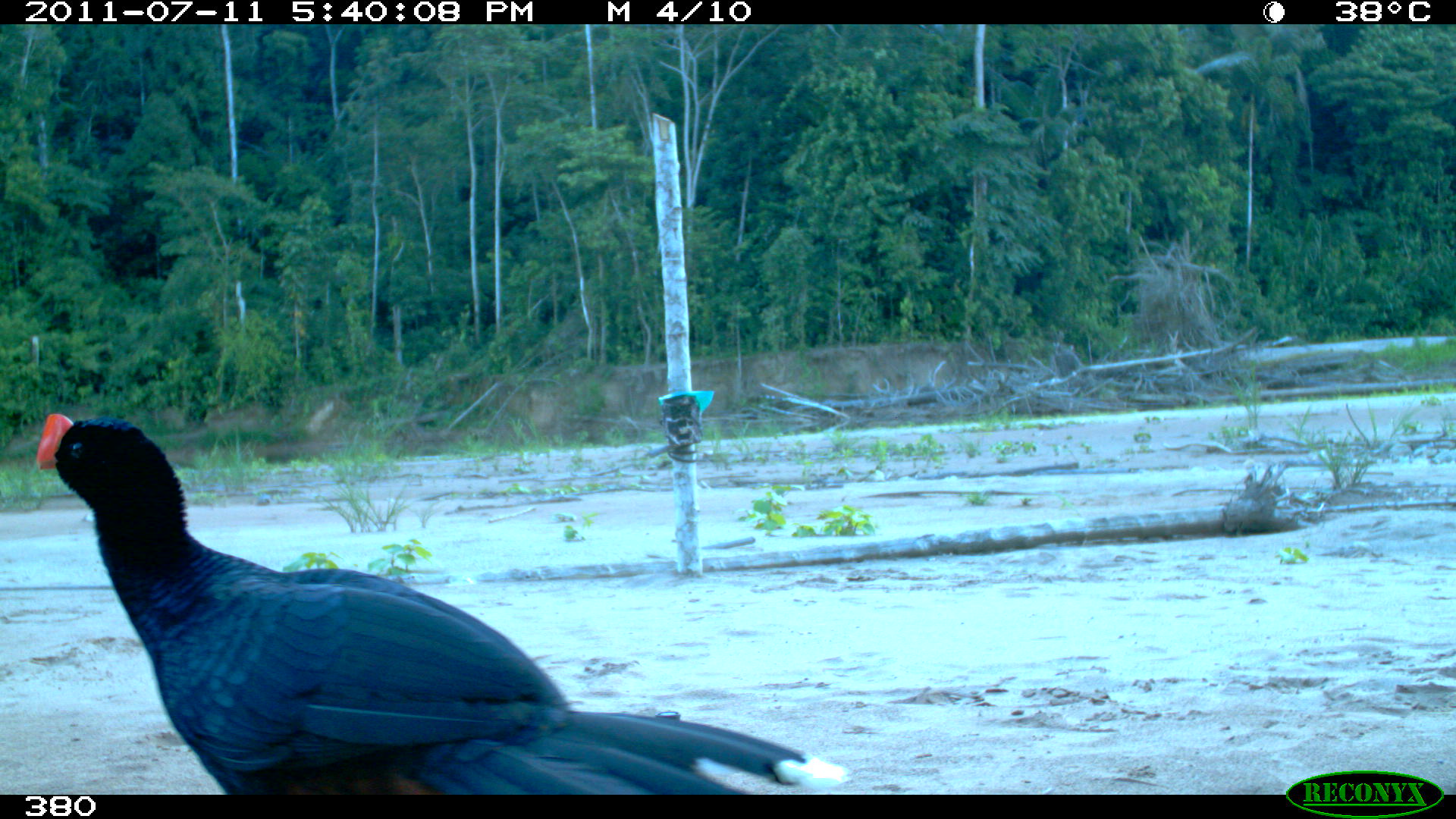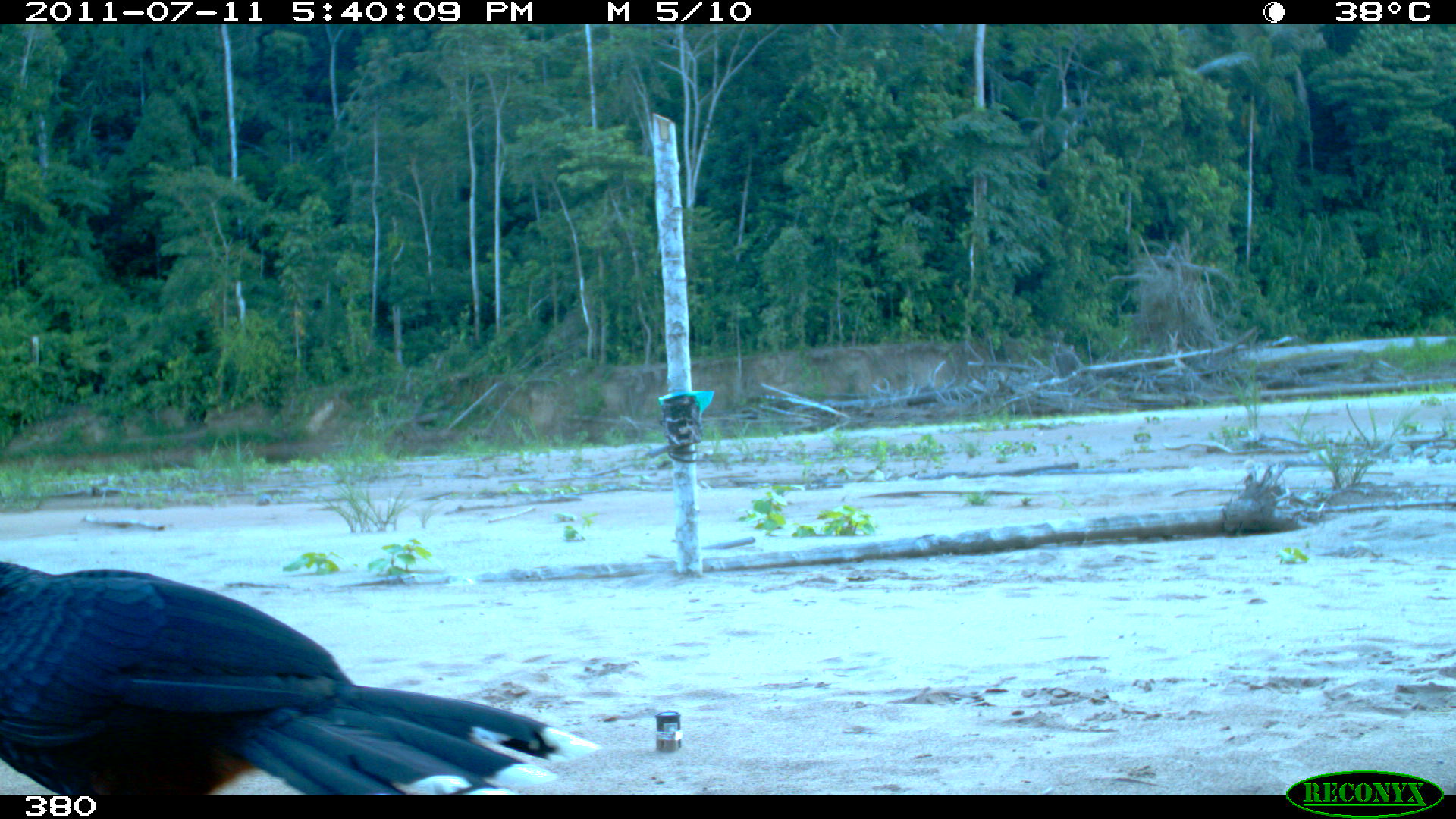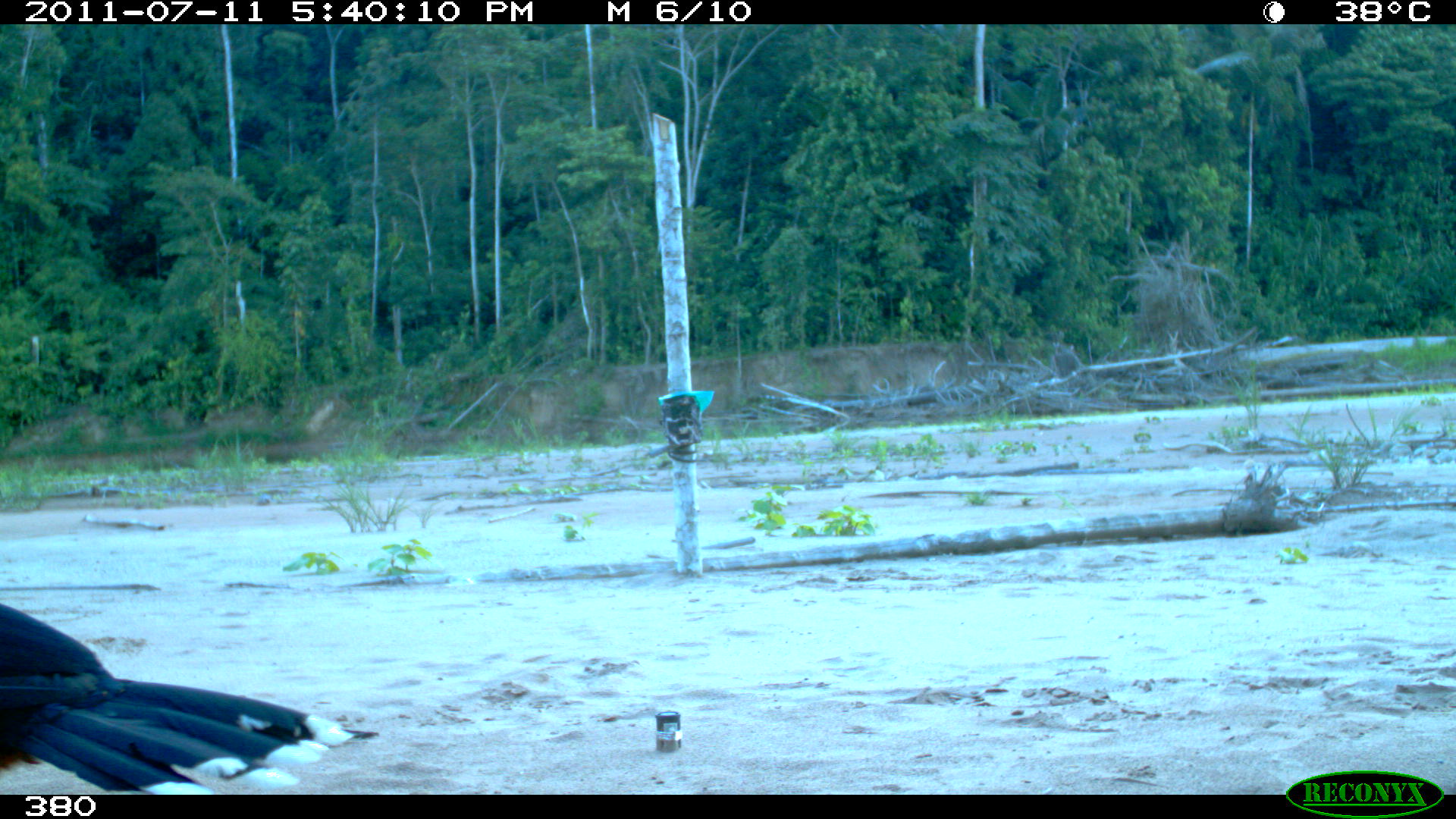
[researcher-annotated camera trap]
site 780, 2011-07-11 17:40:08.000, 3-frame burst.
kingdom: Animalia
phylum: Chordata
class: Aves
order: Galliformes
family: Cracidae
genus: Mitu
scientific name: Mitu tuberosum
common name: razor-billed curassow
Mitu tuberosum (razor-billed curassow).